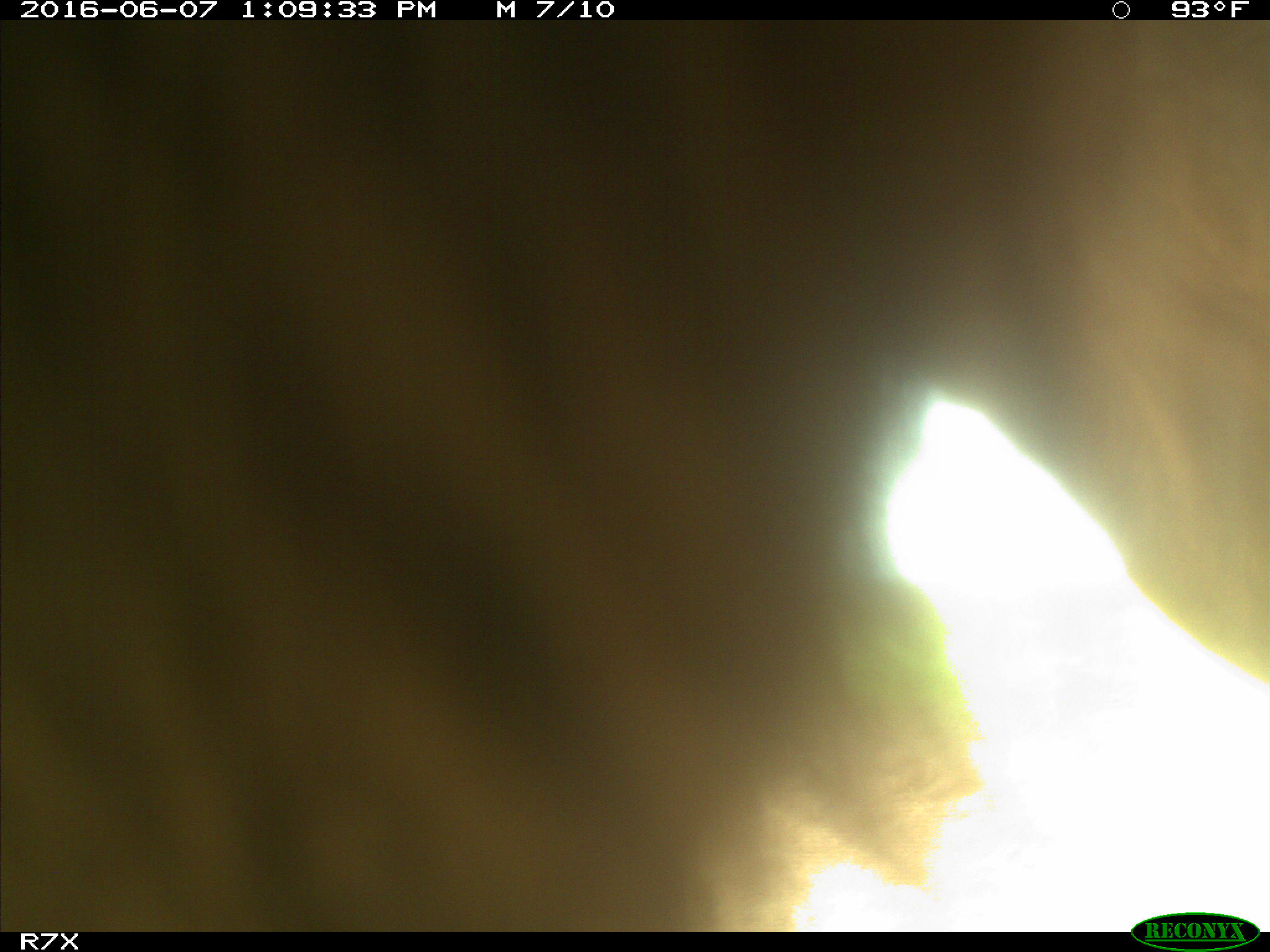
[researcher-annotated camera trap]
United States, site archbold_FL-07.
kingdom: Animalia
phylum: Chordata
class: Mammalia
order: Artiodactyla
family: Bovidae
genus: Bos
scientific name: Bos taurus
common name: domestic cow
Bos taurus (domestic cow).